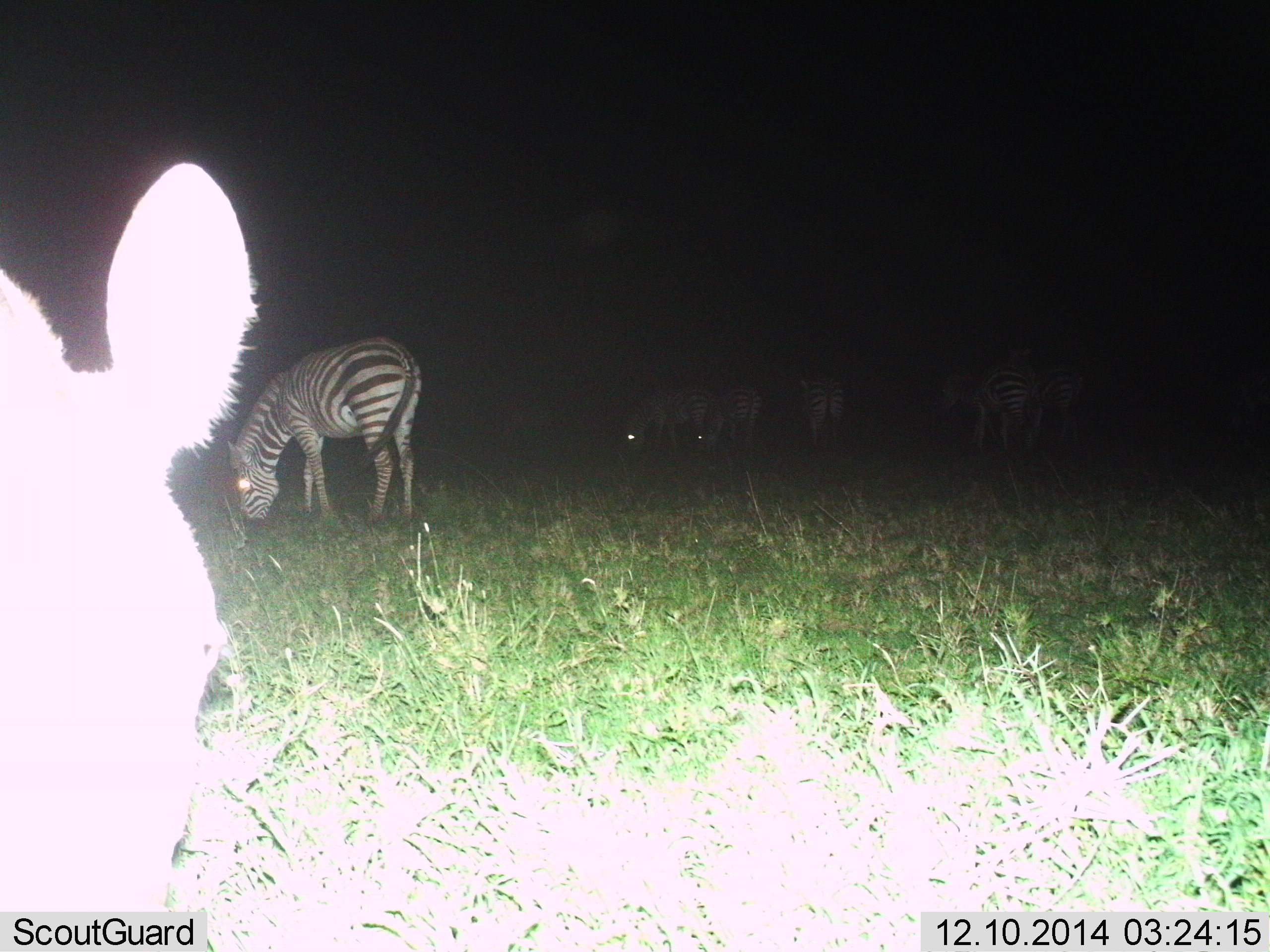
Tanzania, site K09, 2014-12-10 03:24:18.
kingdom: Animalia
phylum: Chordata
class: Mammalia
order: Perissodactyla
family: Equidae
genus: Equus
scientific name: Equus quagga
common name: plains zebra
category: zebra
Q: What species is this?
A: Zebra (plains zebra) (Equus quagga).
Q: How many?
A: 7.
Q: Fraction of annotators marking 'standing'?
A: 50%.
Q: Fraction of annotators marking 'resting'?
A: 0%.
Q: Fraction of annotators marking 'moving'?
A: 10%.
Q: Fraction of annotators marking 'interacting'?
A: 0%.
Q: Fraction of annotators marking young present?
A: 0%.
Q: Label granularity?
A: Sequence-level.